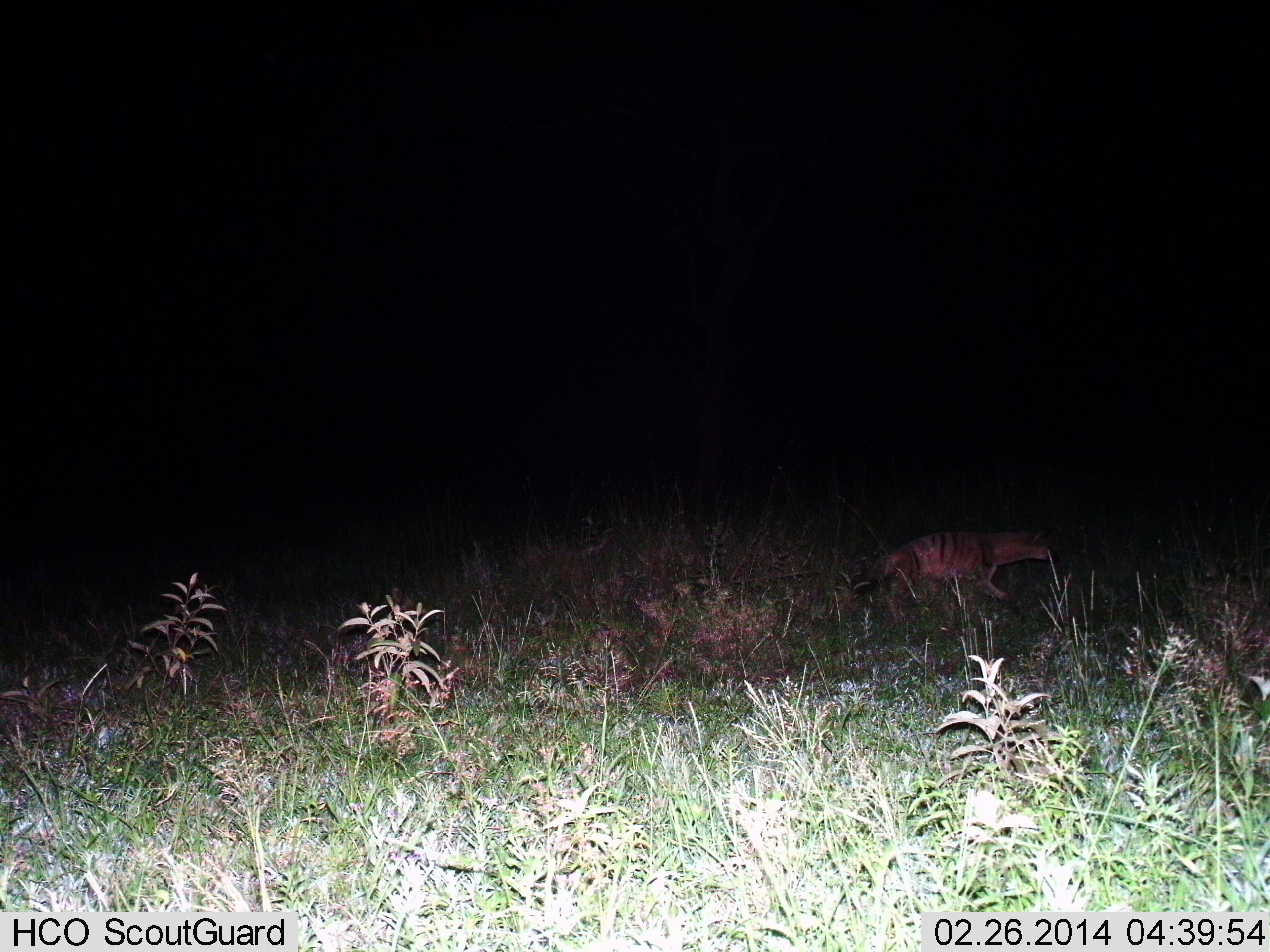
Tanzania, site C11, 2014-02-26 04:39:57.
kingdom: Animalia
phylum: Chordata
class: Mammalia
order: Carnivora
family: Hyaenidae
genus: Proteles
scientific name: Proteles cristatus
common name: aardwolf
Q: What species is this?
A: Aardwolf (Proteles cristatus).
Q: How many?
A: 1.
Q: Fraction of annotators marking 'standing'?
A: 0%.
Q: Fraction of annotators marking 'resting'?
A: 0%.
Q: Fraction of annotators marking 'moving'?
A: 100%.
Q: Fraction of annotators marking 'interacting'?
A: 0%.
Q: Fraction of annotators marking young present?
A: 0%.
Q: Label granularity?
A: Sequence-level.